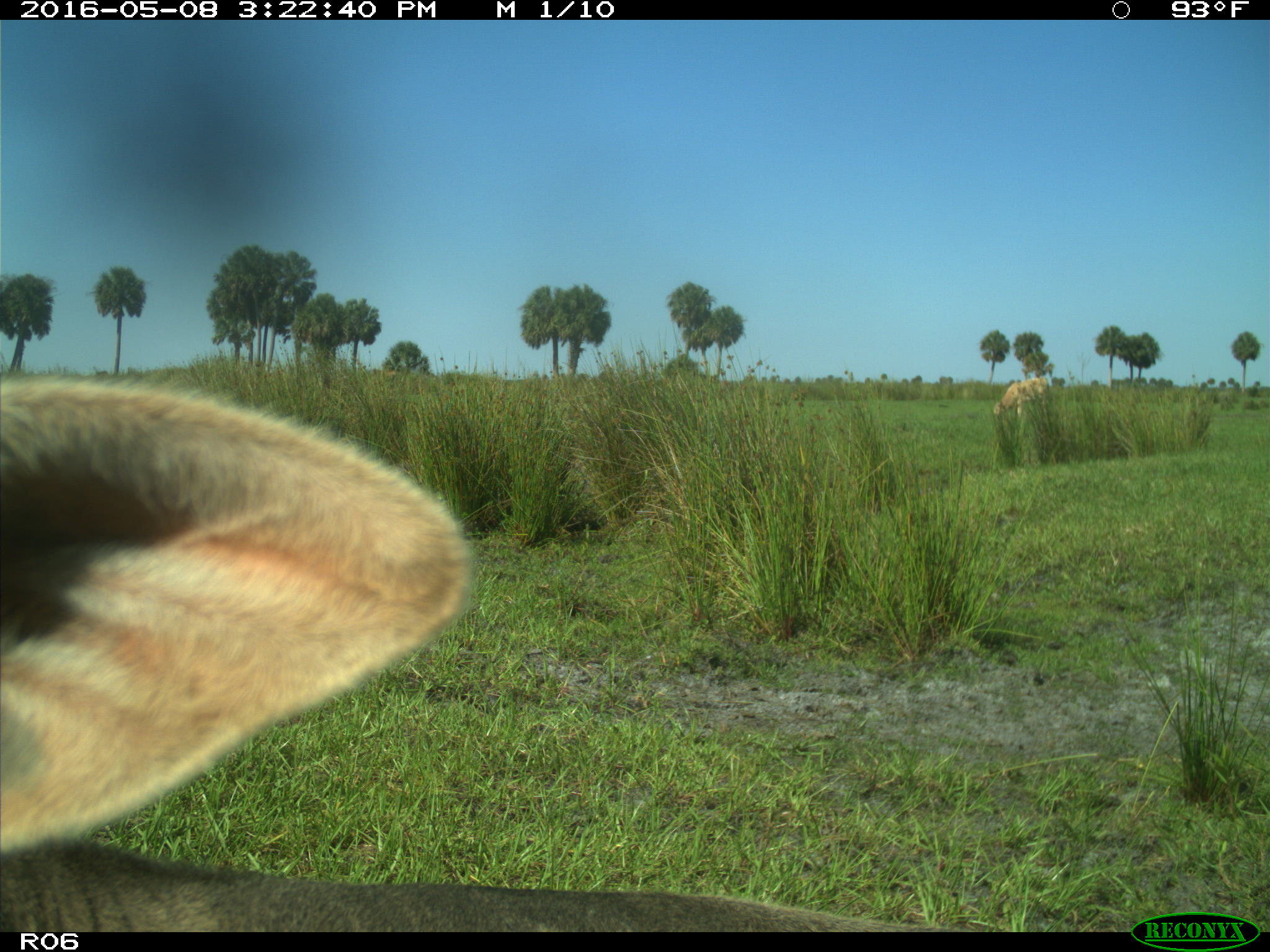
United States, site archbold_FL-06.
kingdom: Animalia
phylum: Chordata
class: Mammalia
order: Artiodactyla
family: Bovidae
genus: Bos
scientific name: Bos taurus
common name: domestic cow